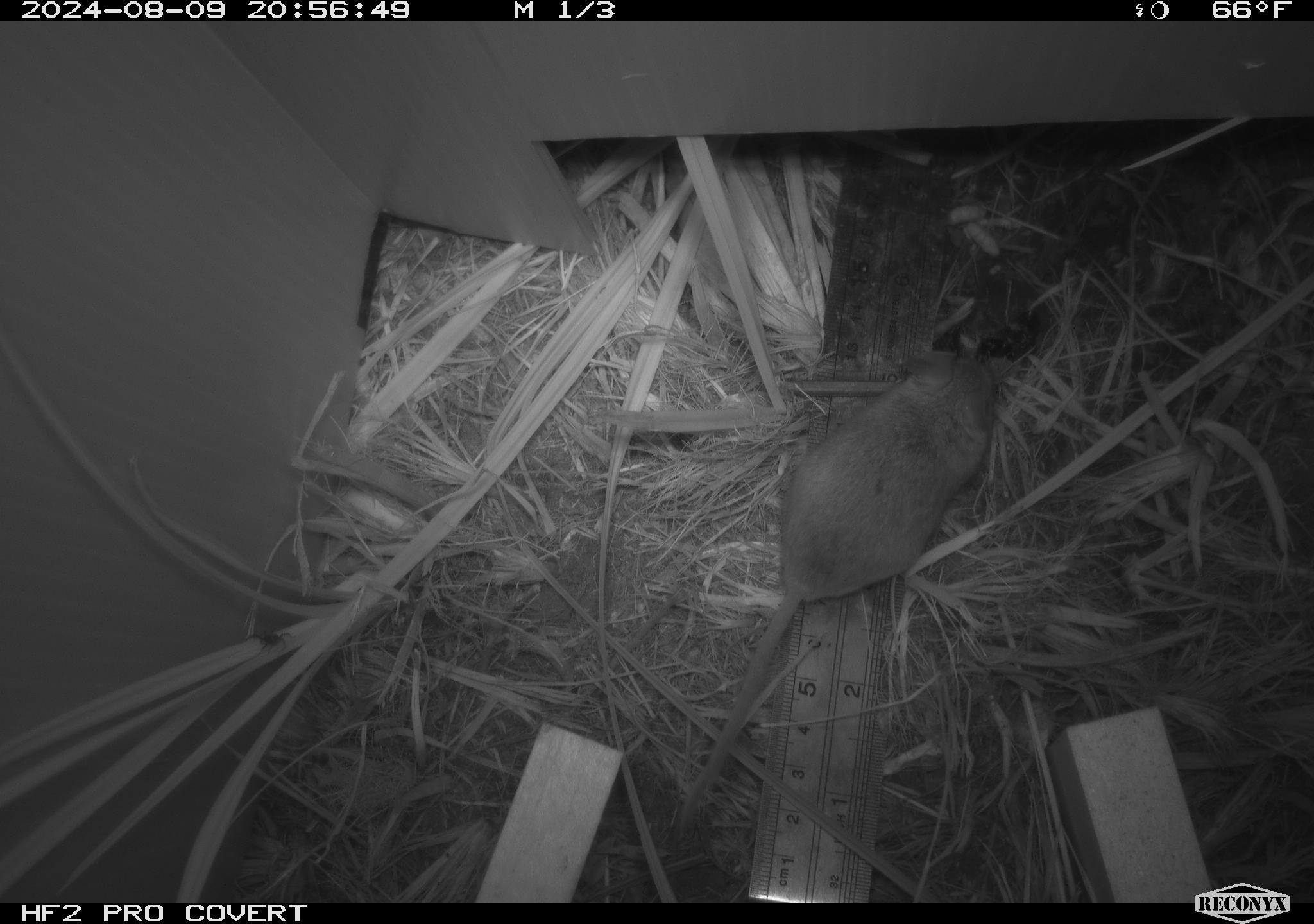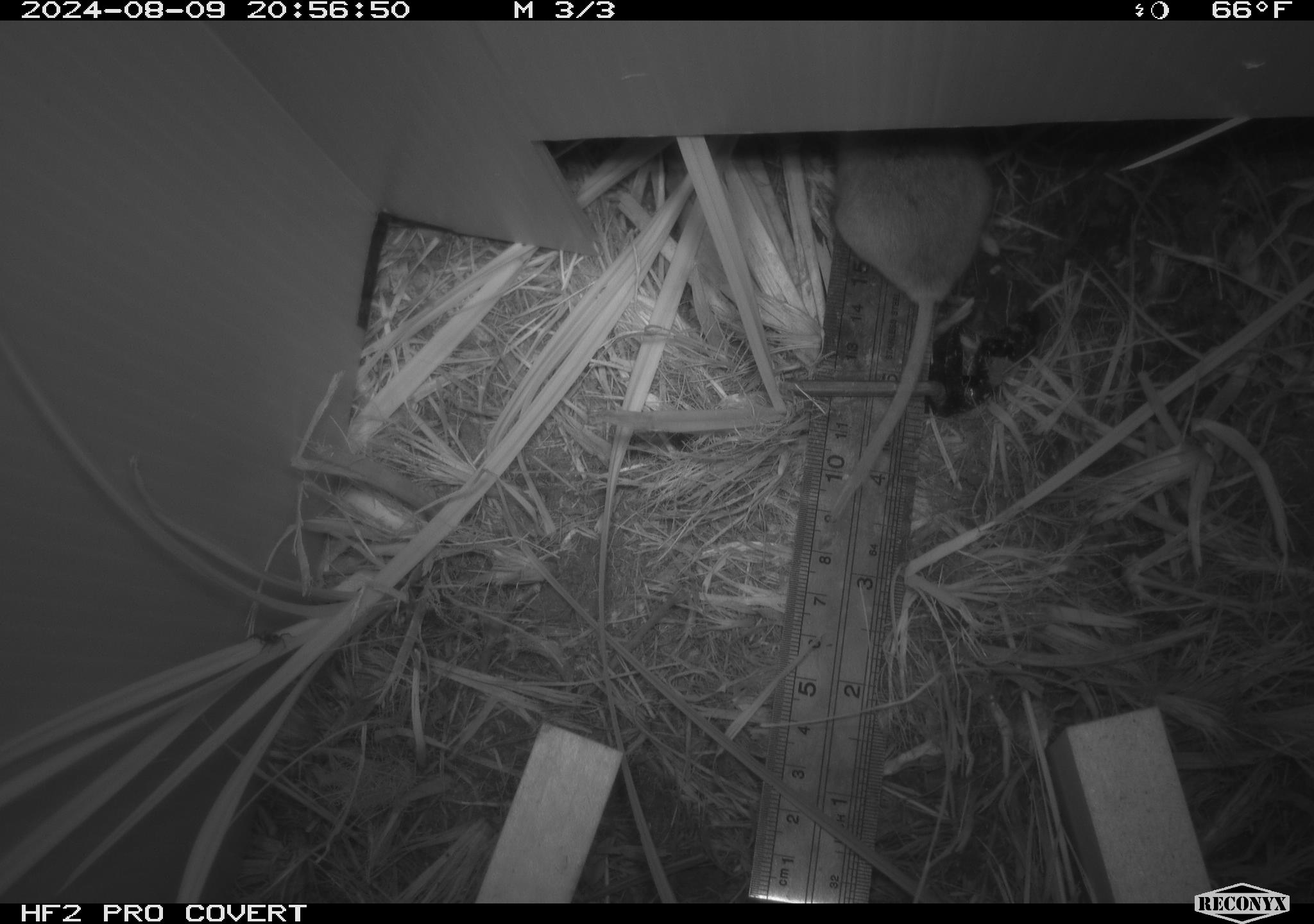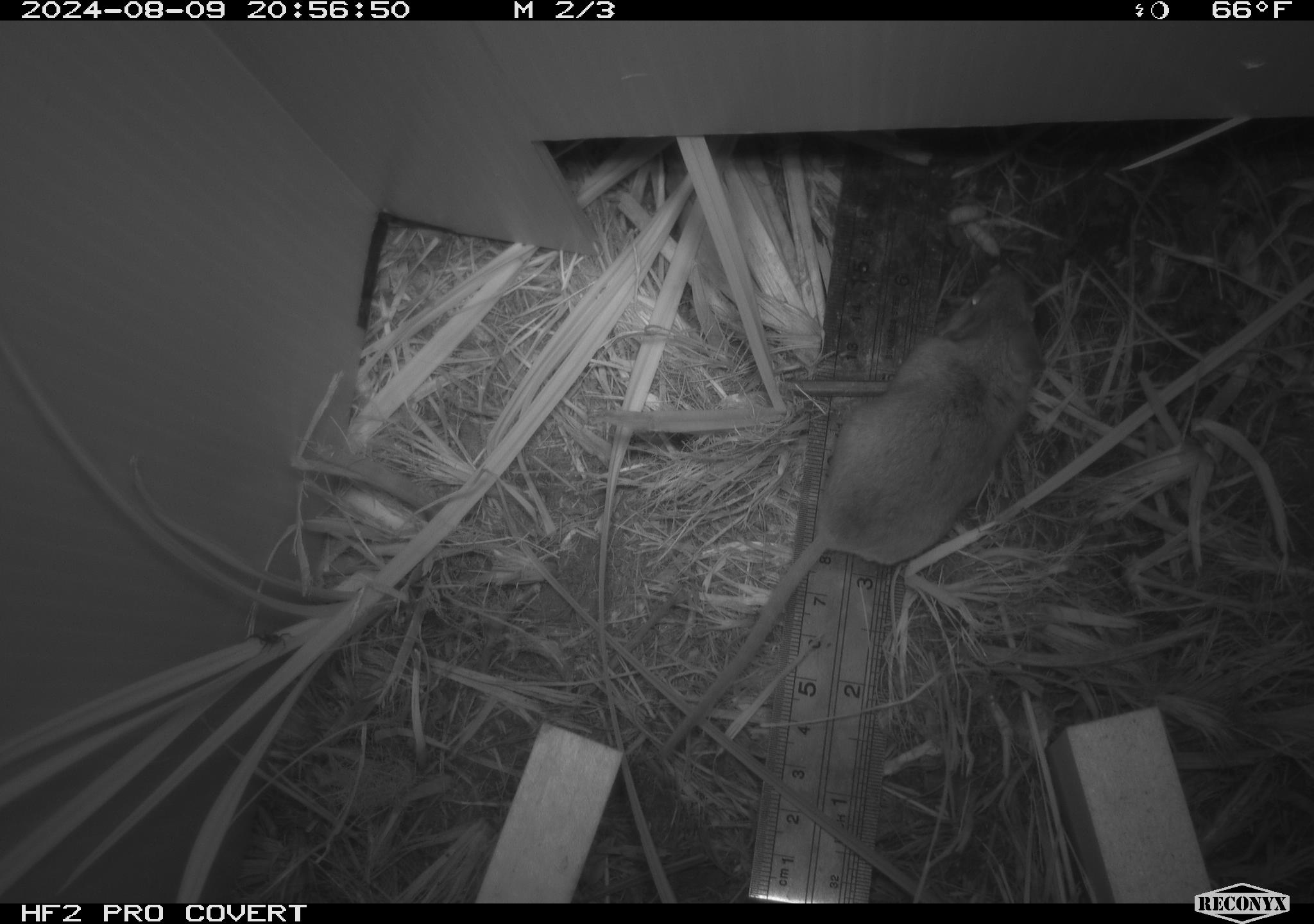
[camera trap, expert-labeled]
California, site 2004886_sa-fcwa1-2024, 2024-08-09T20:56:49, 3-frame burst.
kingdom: Animalia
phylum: Chordata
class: Mammalia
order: Rodentia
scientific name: Rodentia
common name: mouse species